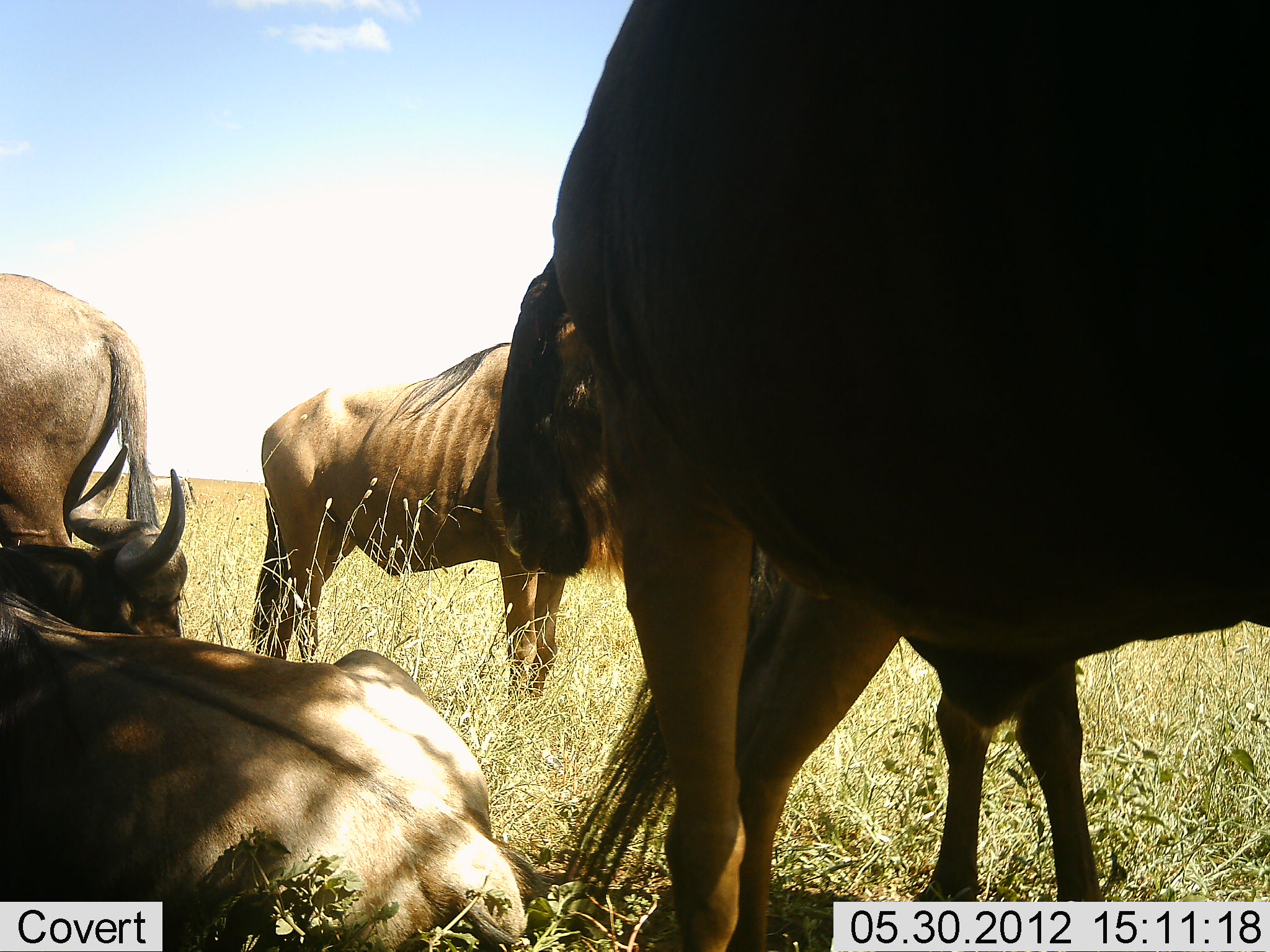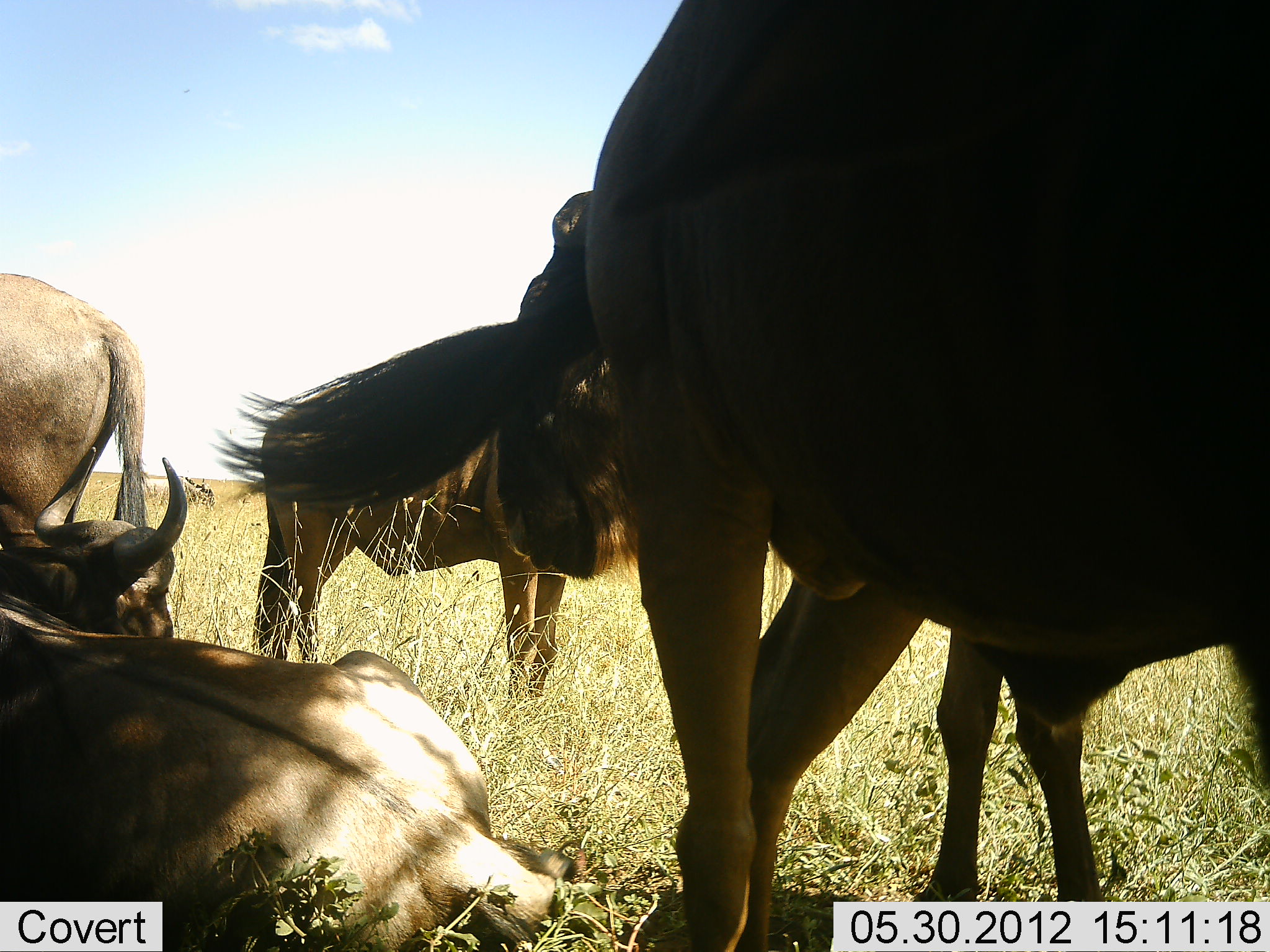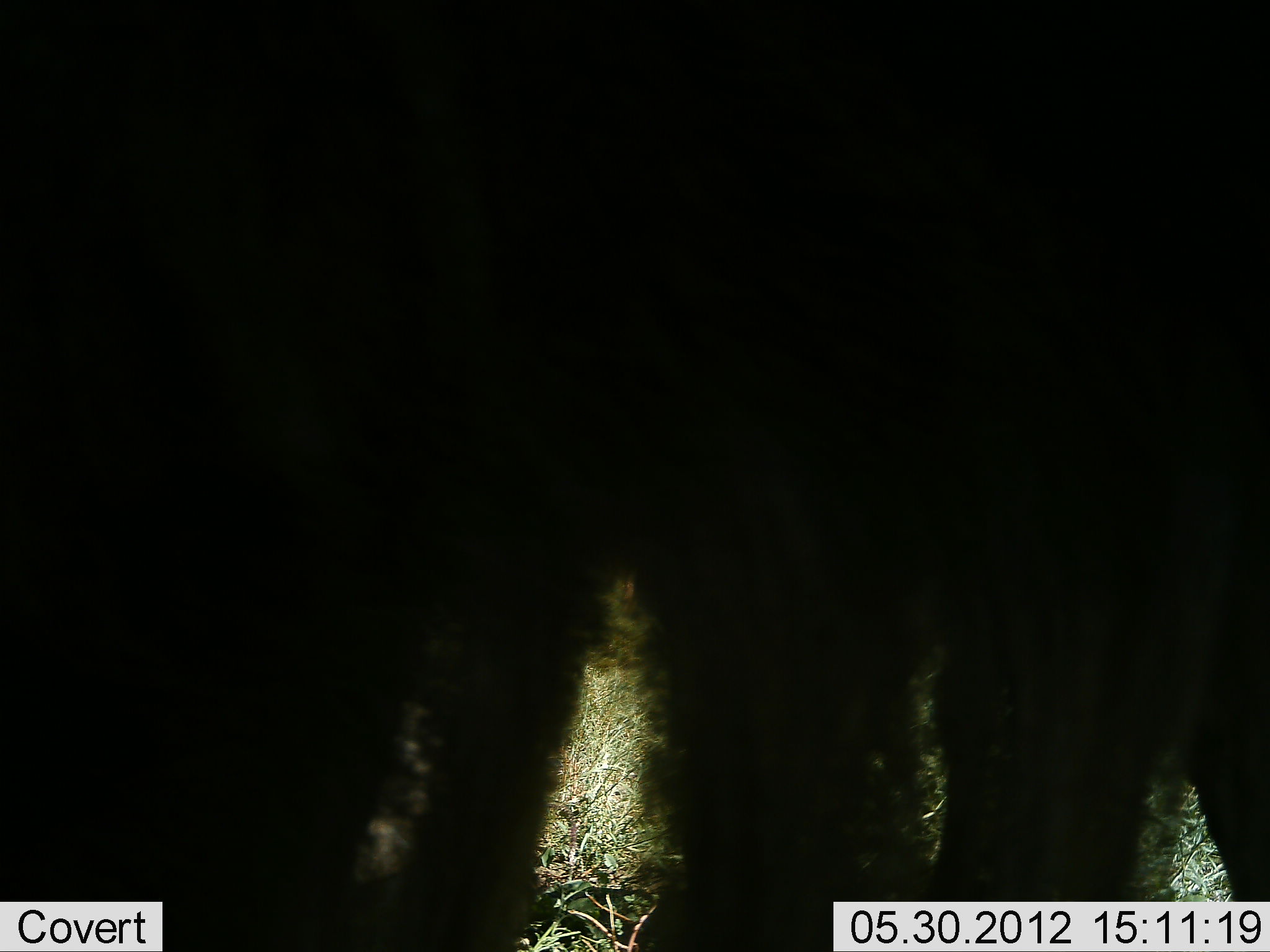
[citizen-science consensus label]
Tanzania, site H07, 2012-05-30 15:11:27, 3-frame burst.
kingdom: Animalia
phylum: Chordata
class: Mammalia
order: Artiodactyla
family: Bovidae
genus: Connochaetes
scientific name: Connochaetes taurinus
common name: blue wildebeest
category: wildebeest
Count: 5.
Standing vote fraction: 80%.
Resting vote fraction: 90%.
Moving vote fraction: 20%.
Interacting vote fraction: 10%.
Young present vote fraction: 0%.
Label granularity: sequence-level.